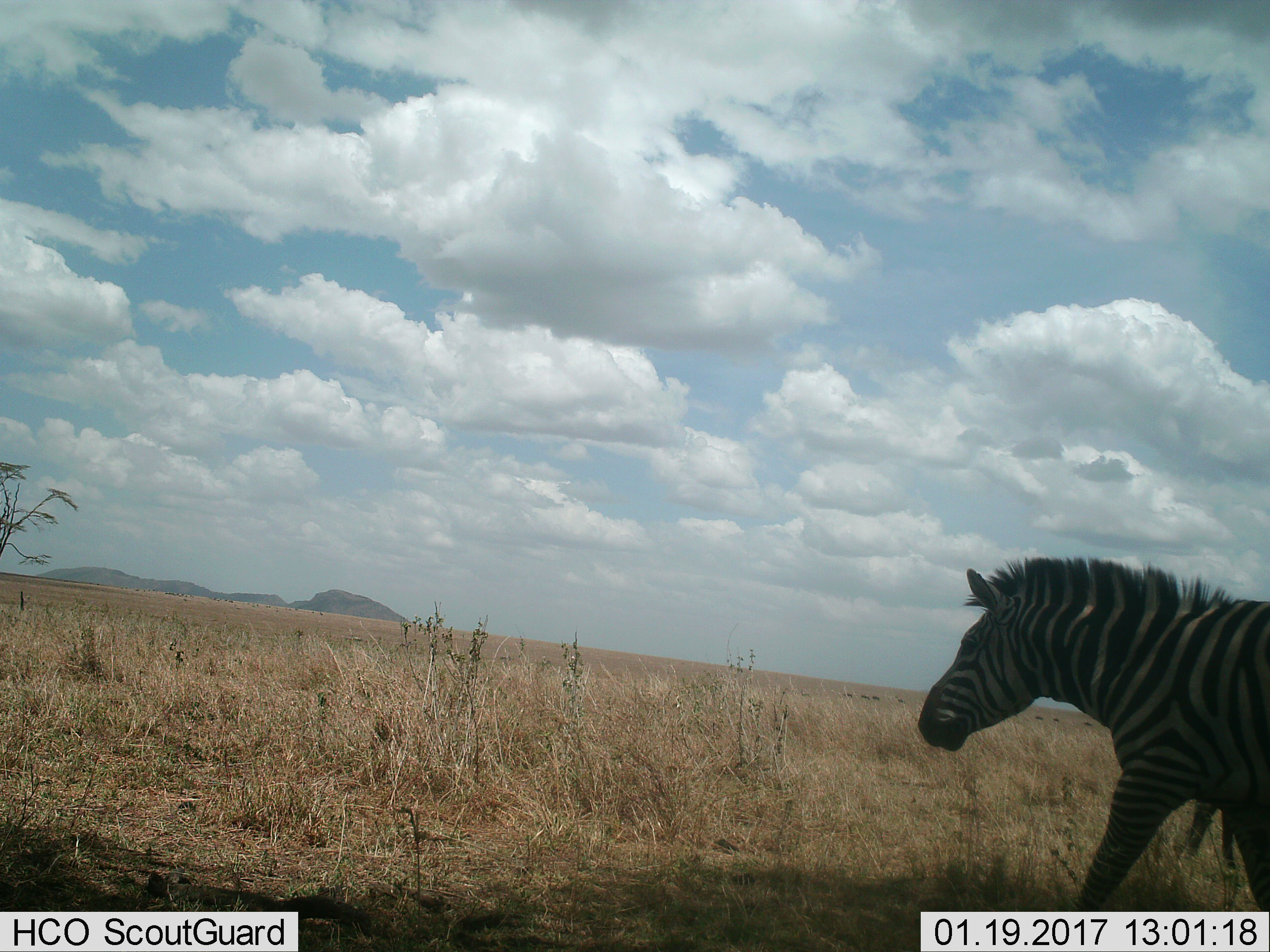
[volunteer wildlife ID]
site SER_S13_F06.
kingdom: Animalia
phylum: Chordata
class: Mammalia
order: Perissodactyla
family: Equidae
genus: Equus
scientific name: Equus quagga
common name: plains zebra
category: zebraplains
Zebraplains (plains zebra) (Equus quagga), count 2. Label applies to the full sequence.